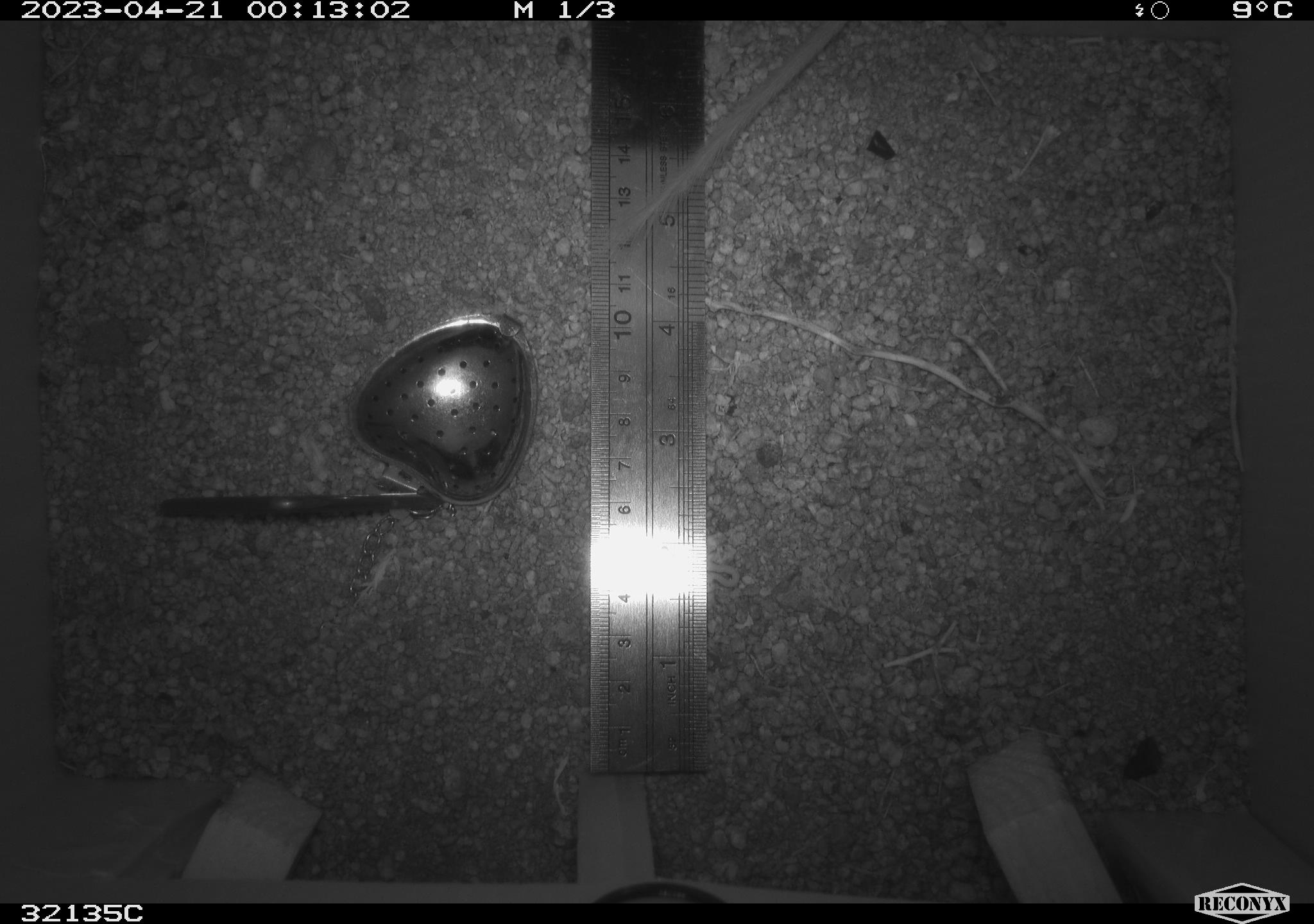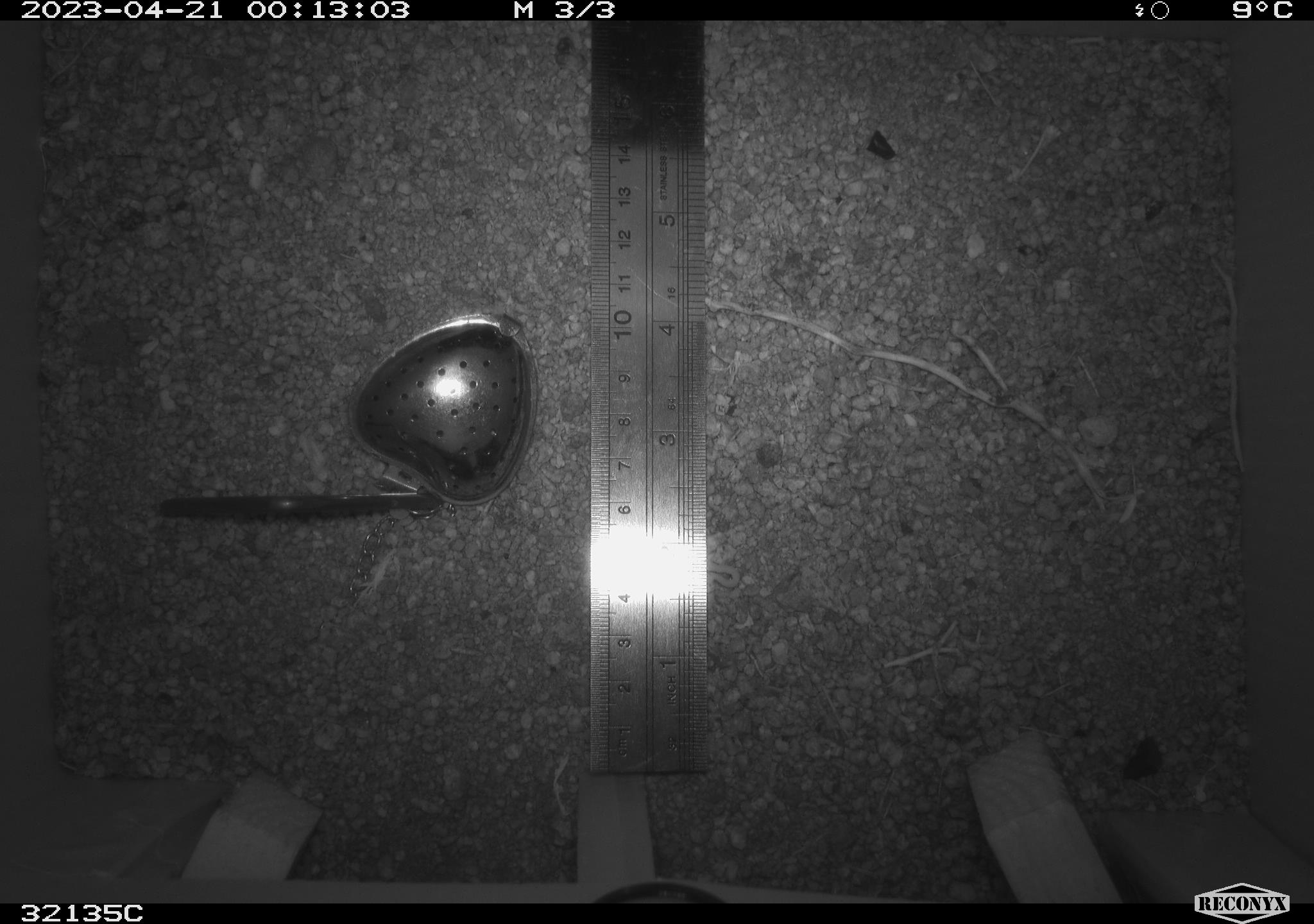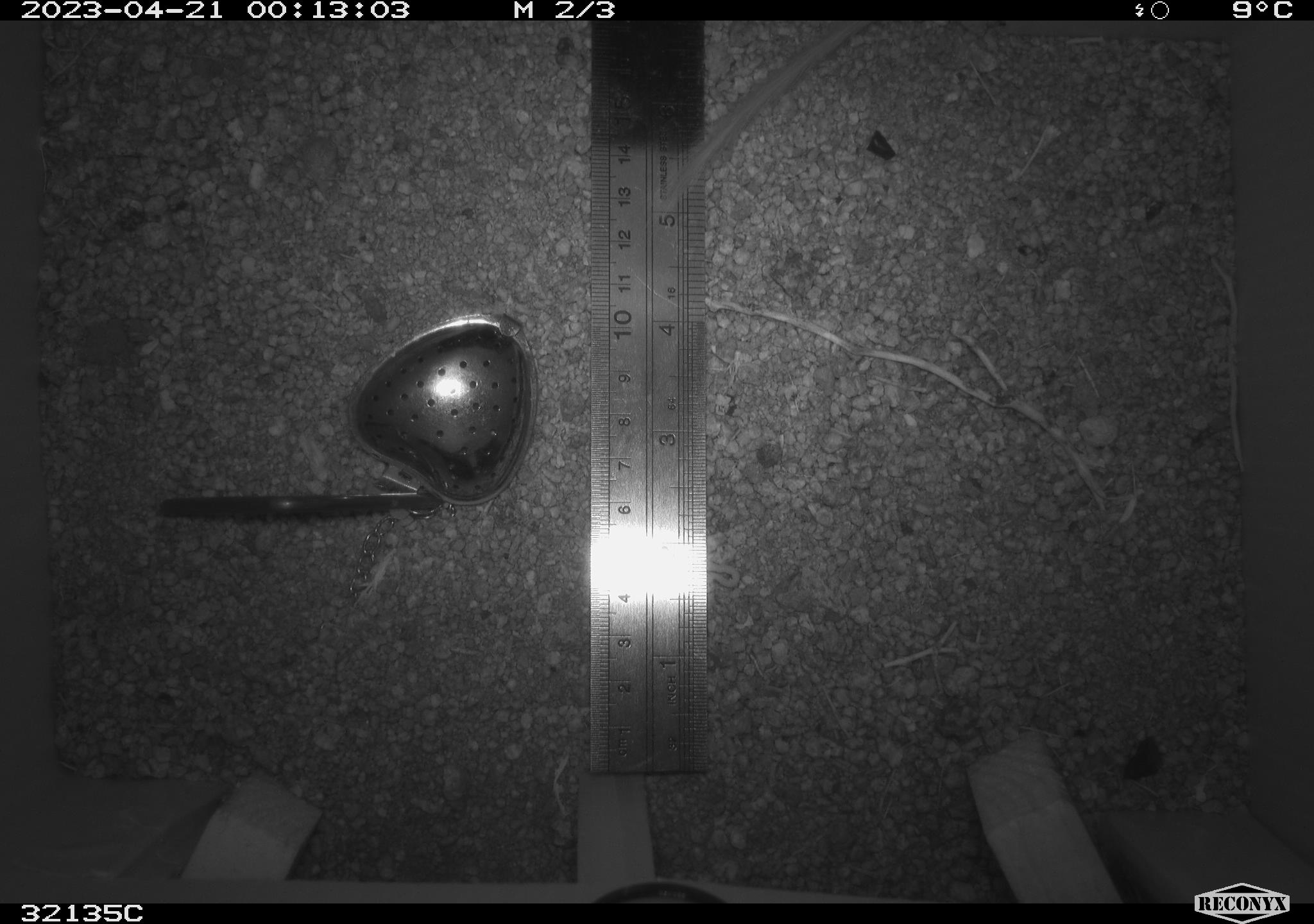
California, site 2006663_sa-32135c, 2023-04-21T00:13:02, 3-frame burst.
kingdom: Animalia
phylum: Chordata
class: Mammalia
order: Rodentia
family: Heteromyidae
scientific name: Heteromyidae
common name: kangaroo rats and pocket mice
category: heteromyidae family